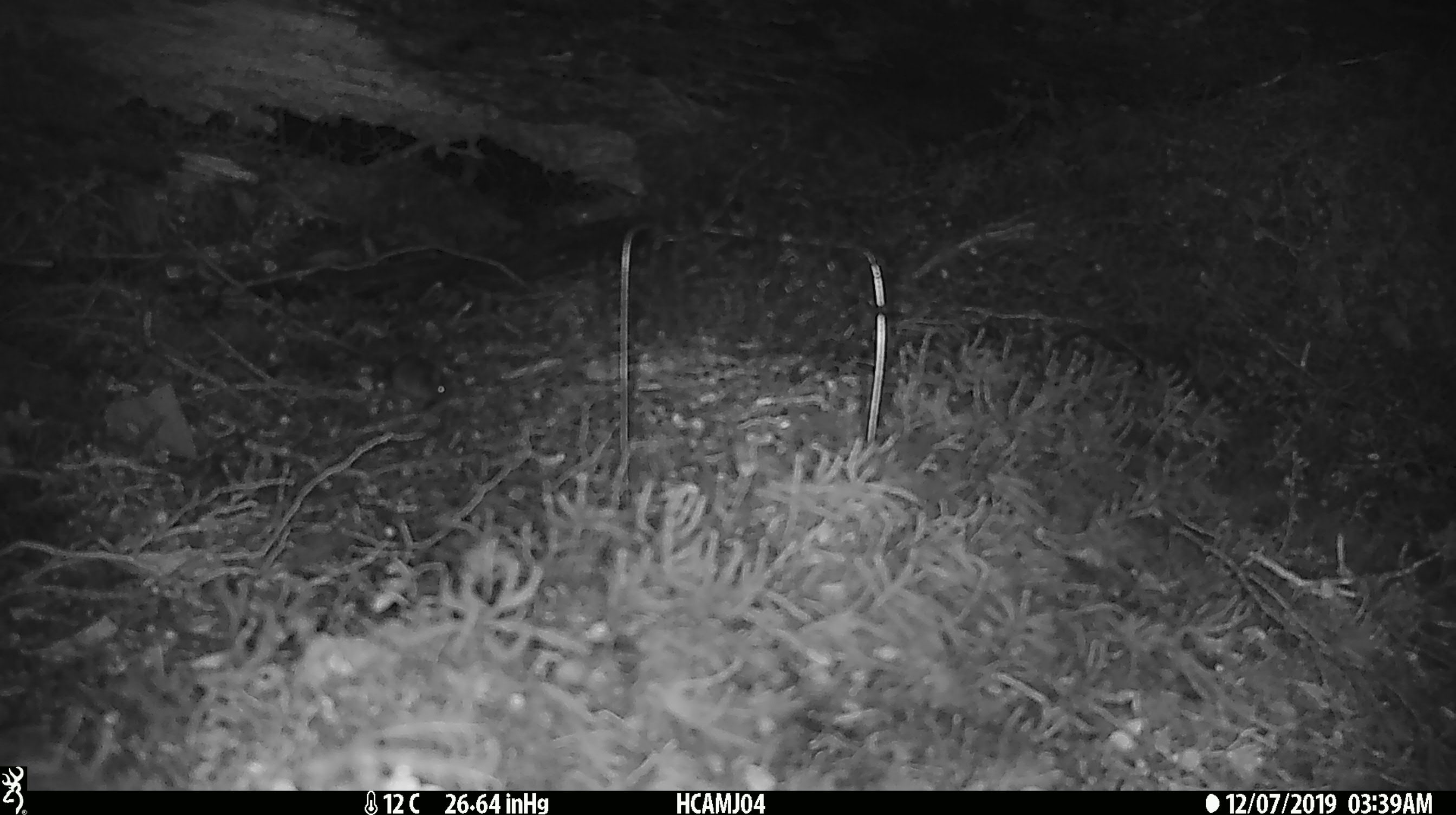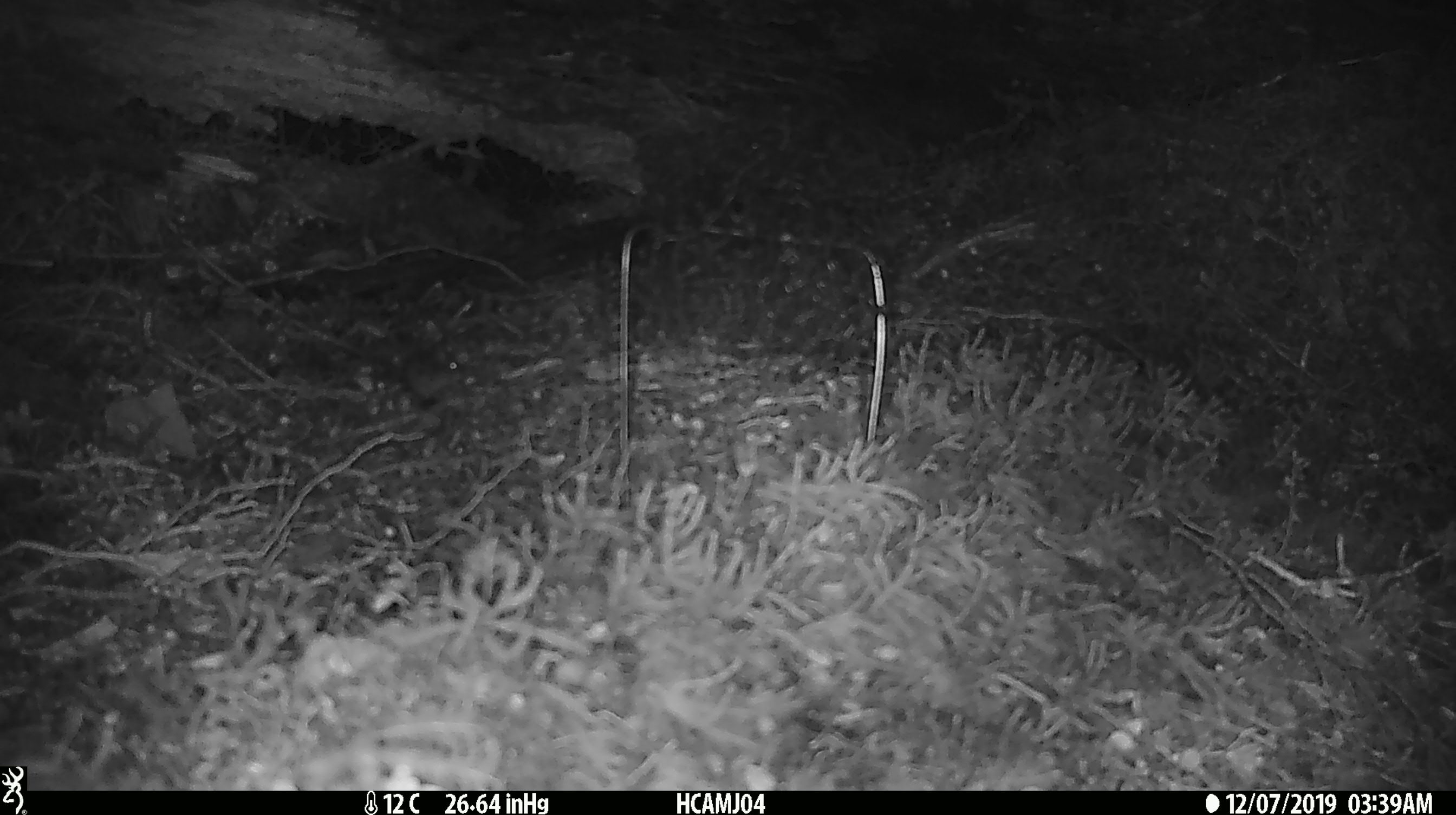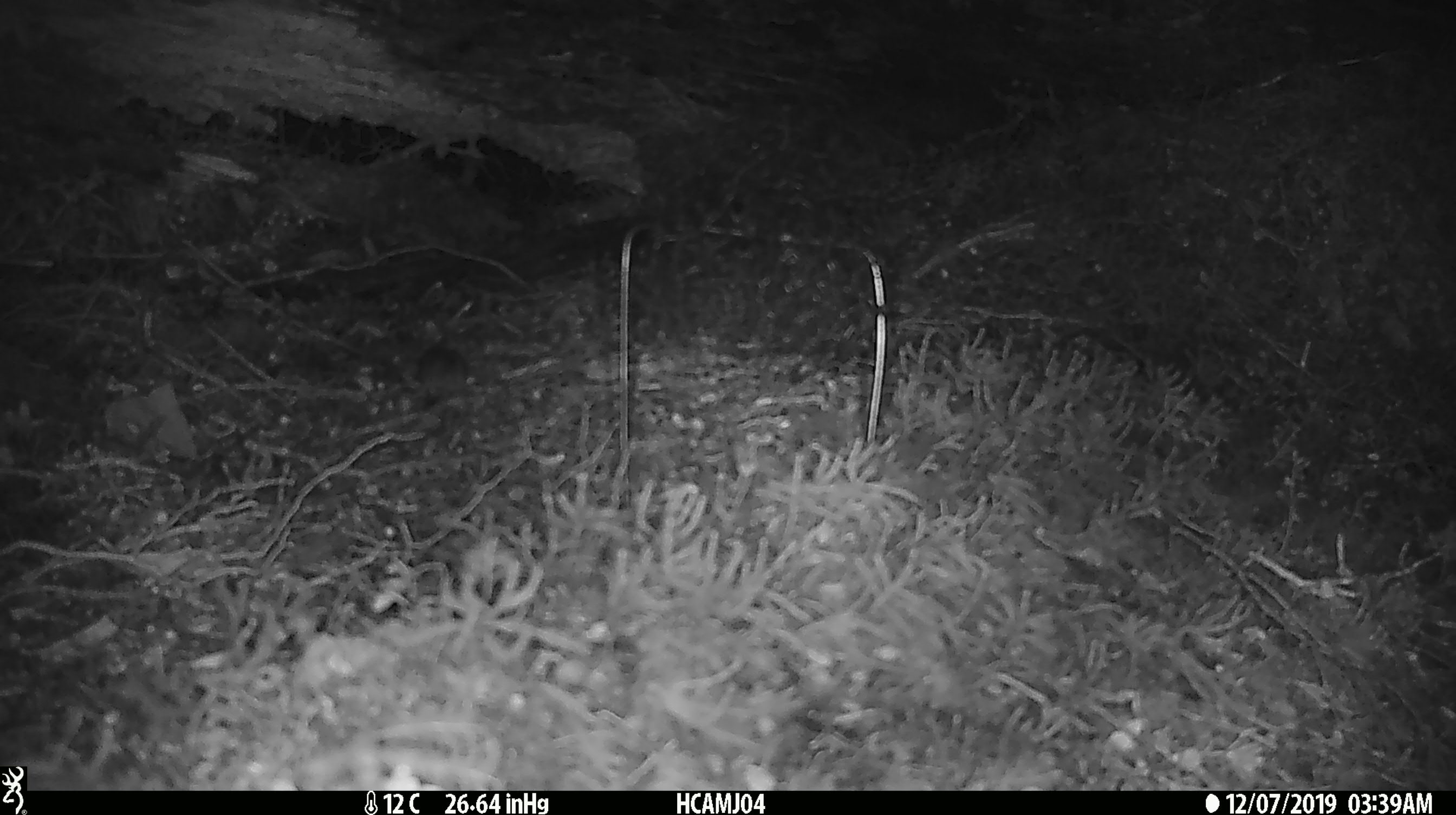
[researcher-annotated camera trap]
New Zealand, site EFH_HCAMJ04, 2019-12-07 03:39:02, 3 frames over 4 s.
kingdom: Animalia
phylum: Chordata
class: Mammalia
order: Rodentia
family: Muridae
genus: Mus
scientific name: Mus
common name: mouse